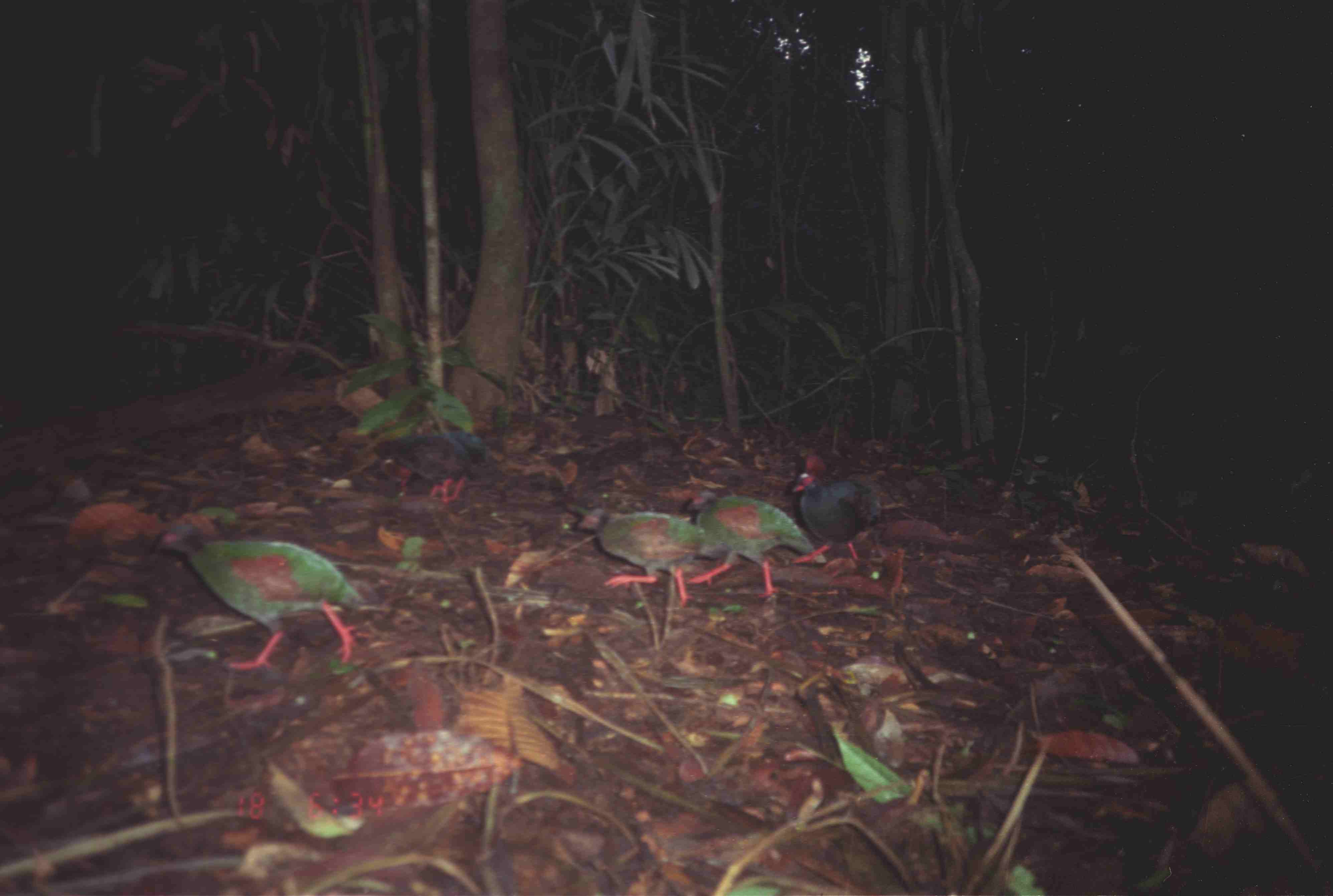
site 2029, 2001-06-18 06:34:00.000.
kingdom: Animalia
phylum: Chordata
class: Aves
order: Galliformes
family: Phasianidae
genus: Rollulus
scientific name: Rollulus rouloul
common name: crested partridge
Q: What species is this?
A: Rollulus rouloul (crested partridge).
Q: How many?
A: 6.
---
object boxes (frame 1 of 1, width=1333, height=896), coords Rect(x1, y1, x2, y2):
rollulus rouloul: Rect(150, 522, 363, 673); Rect(673, 483, 826, 599); Rect(571, 506, 730, 609); Rect(790, 454, 883, 565); Rect(369, 434, 472, 504); Rect(445, 431, 507, 501)